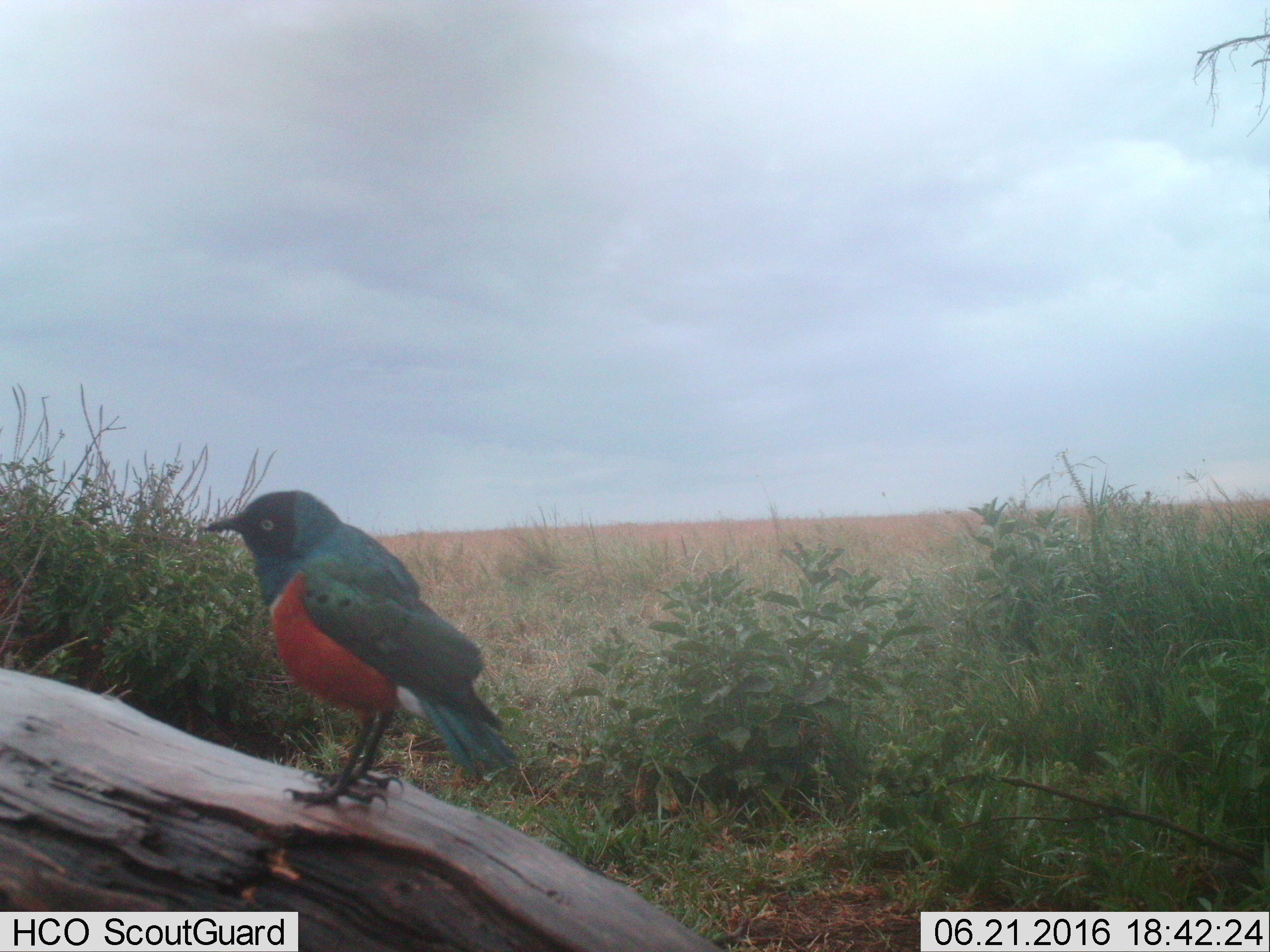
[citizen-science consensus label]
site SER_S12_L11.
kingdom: Animalia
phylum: Chordata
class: Aves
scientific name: Aves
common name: bird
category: birdother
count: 1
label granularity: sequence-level